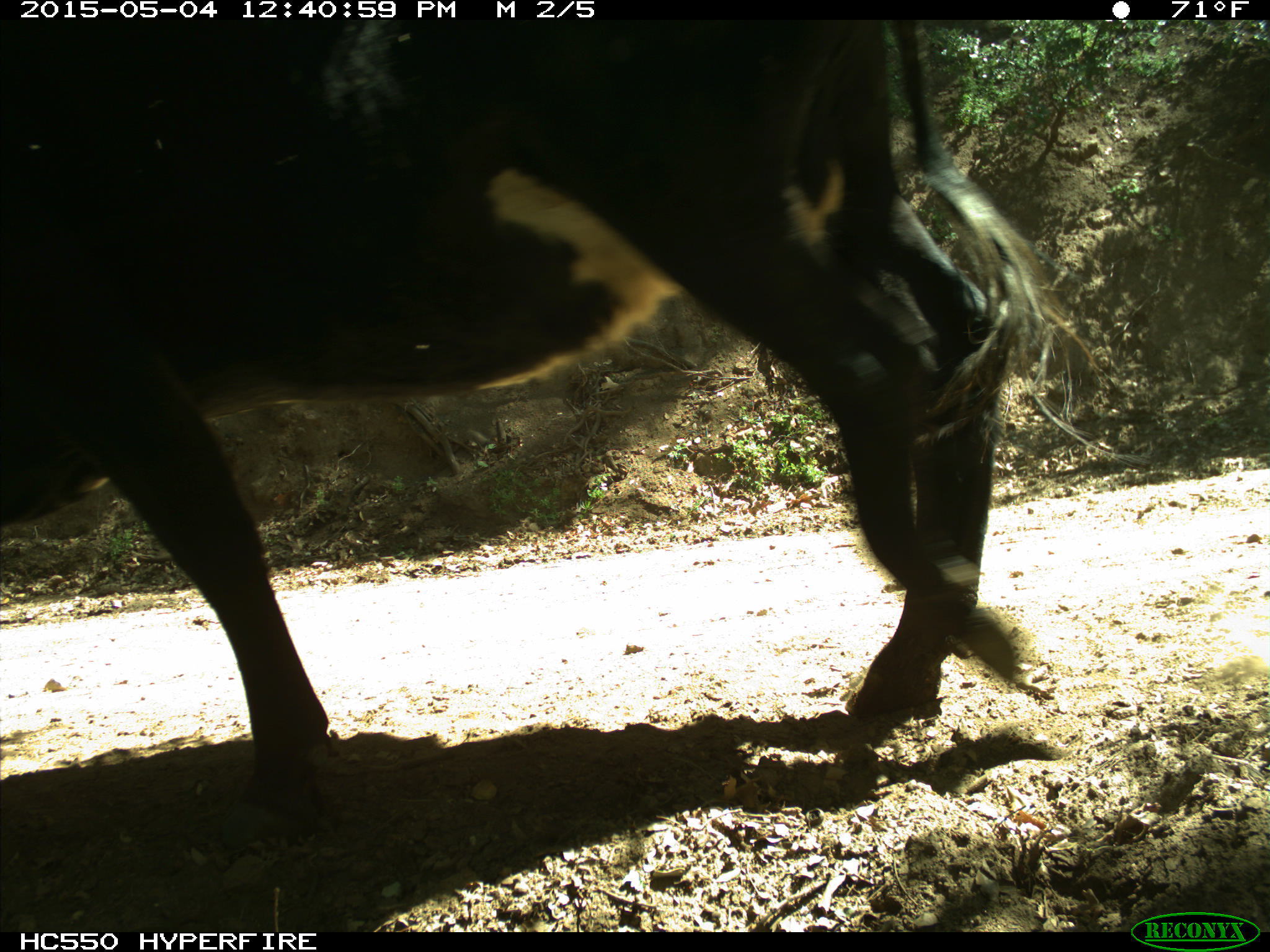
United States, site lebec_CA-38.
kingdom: Animalia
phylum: Chordata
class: Mammalia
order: Artiodactyla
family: Bovidae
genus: Bos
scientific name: Bos taurus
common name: domestic cow